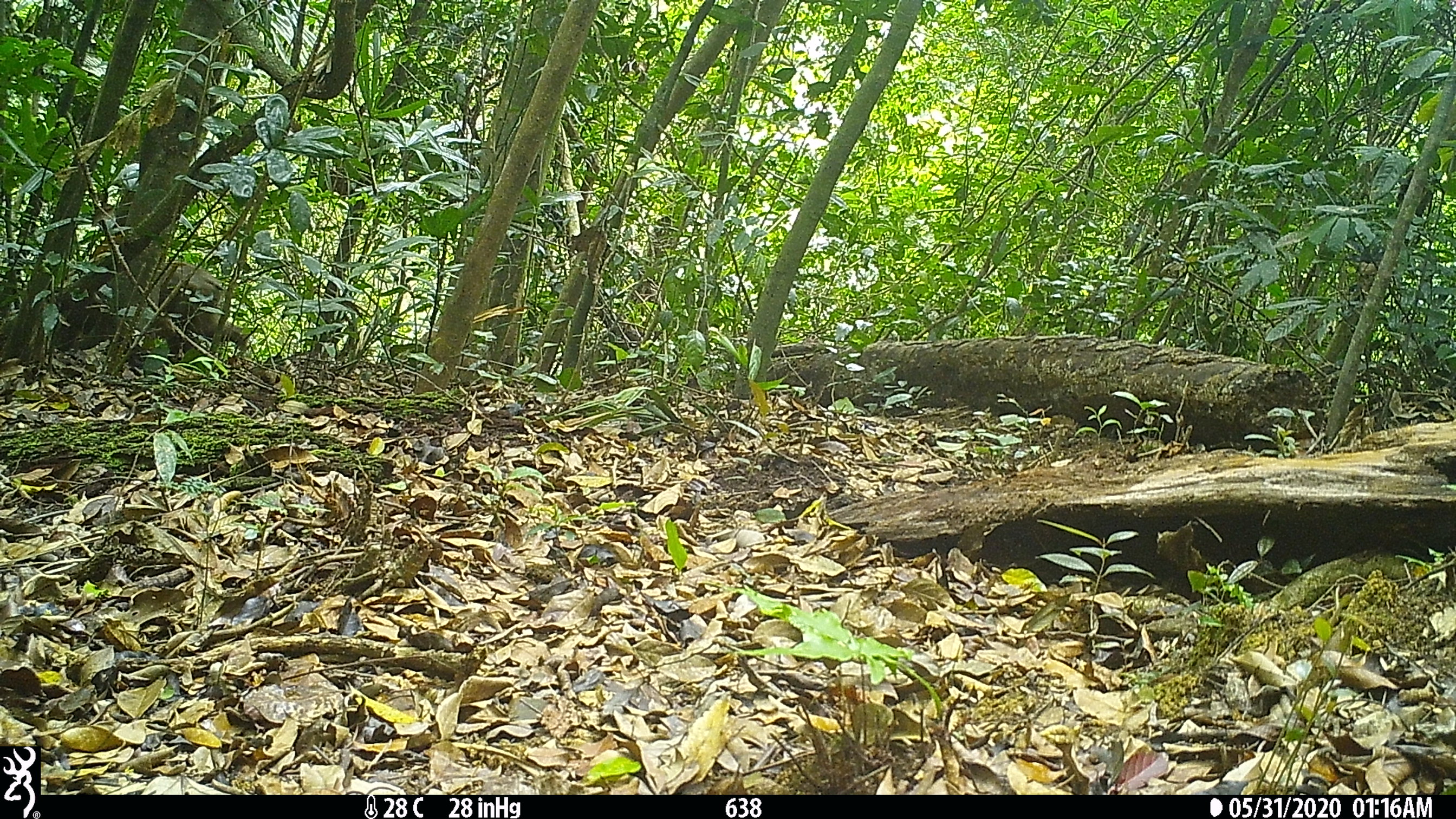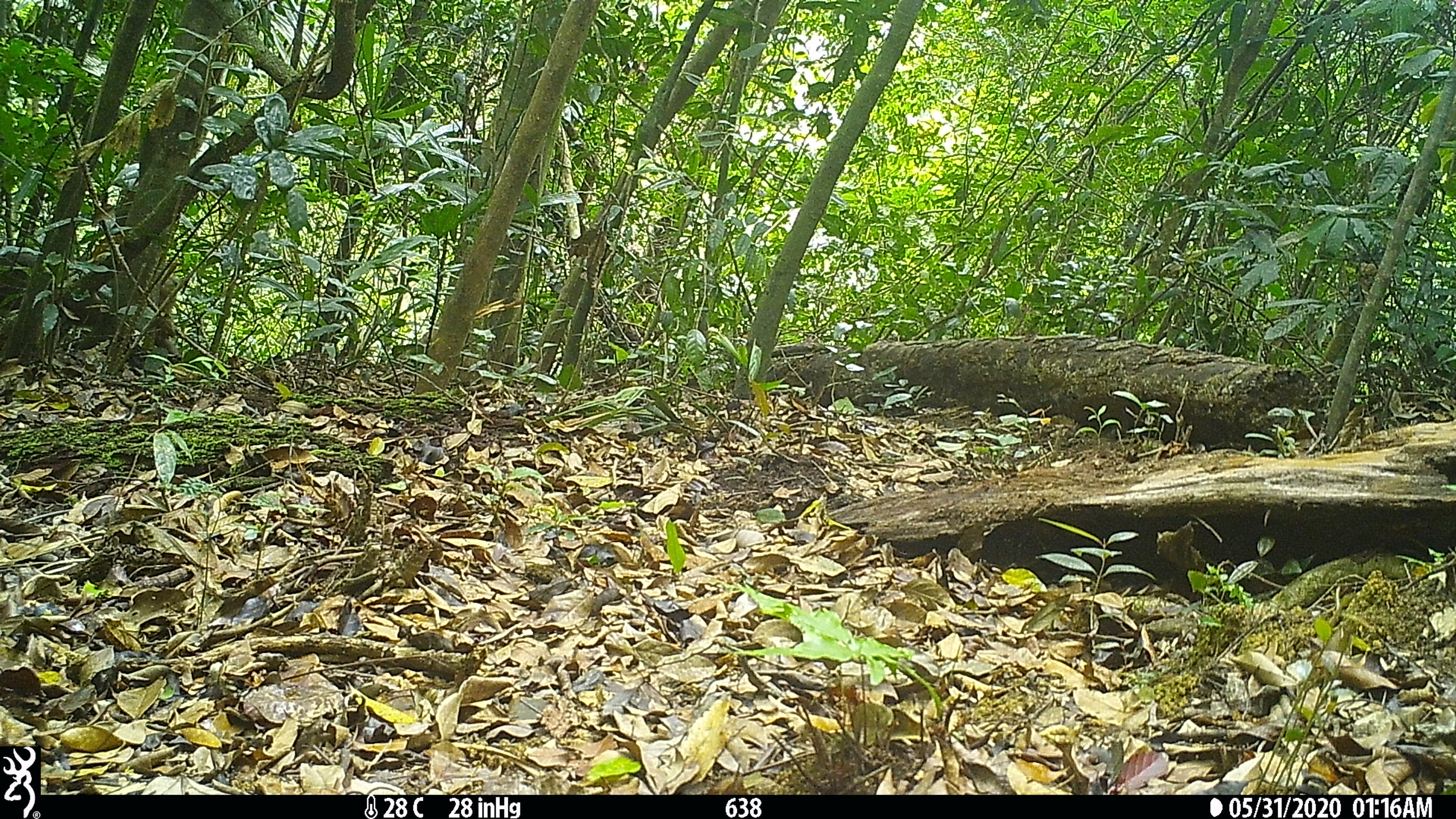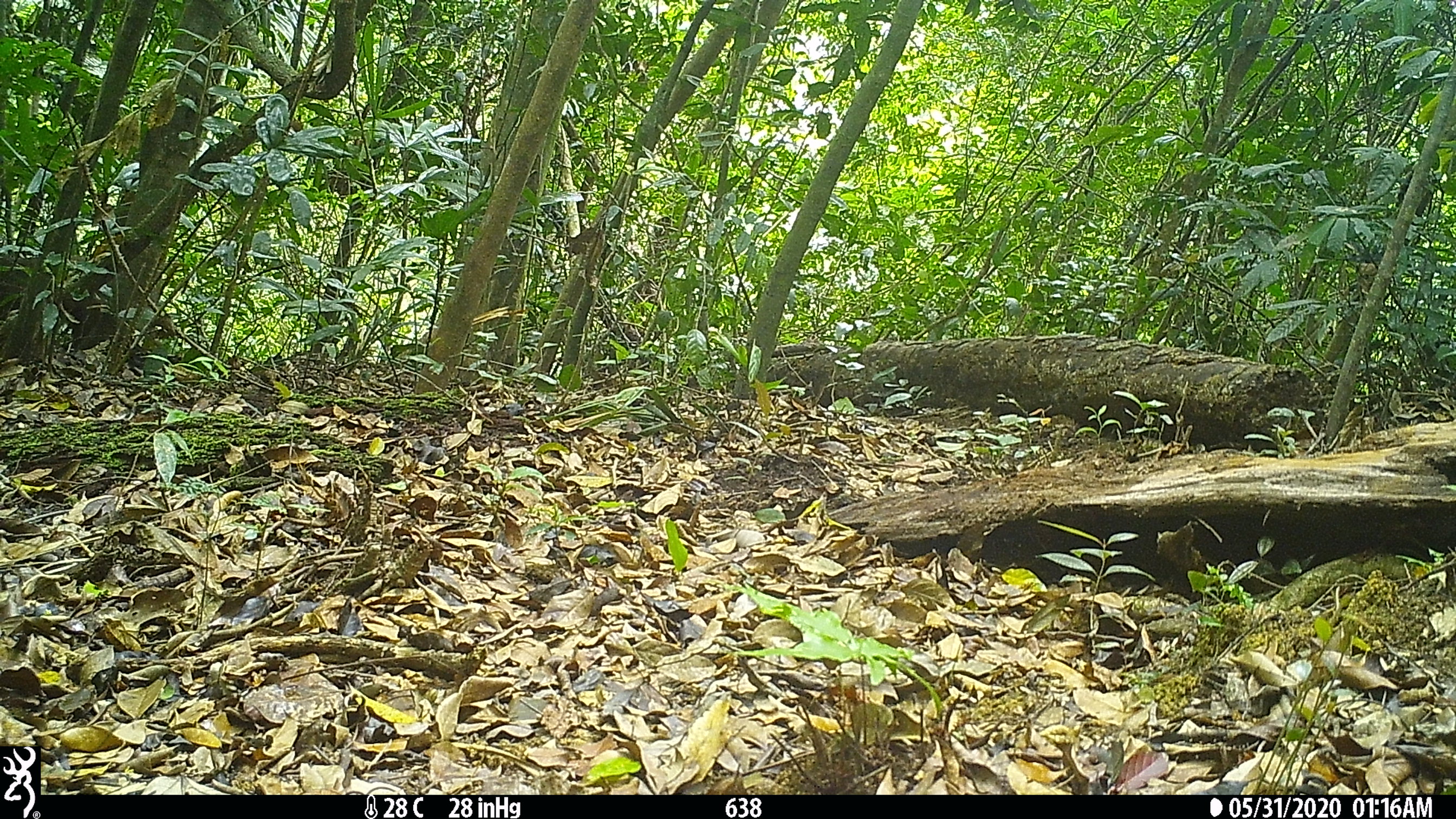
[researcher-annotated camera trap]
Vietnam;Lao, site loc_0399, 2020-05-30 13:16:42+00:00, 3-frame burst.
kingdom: Animalia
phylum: Chordata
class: Mammalia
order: Primates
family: Cercopithecidae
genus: Macaca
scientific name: Macaca arctoides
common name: stump-tailed macaque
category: stump tailed macaque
Stump tailed macaque (stump-tailed macaque) (Macaca arctoides). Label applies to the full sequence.